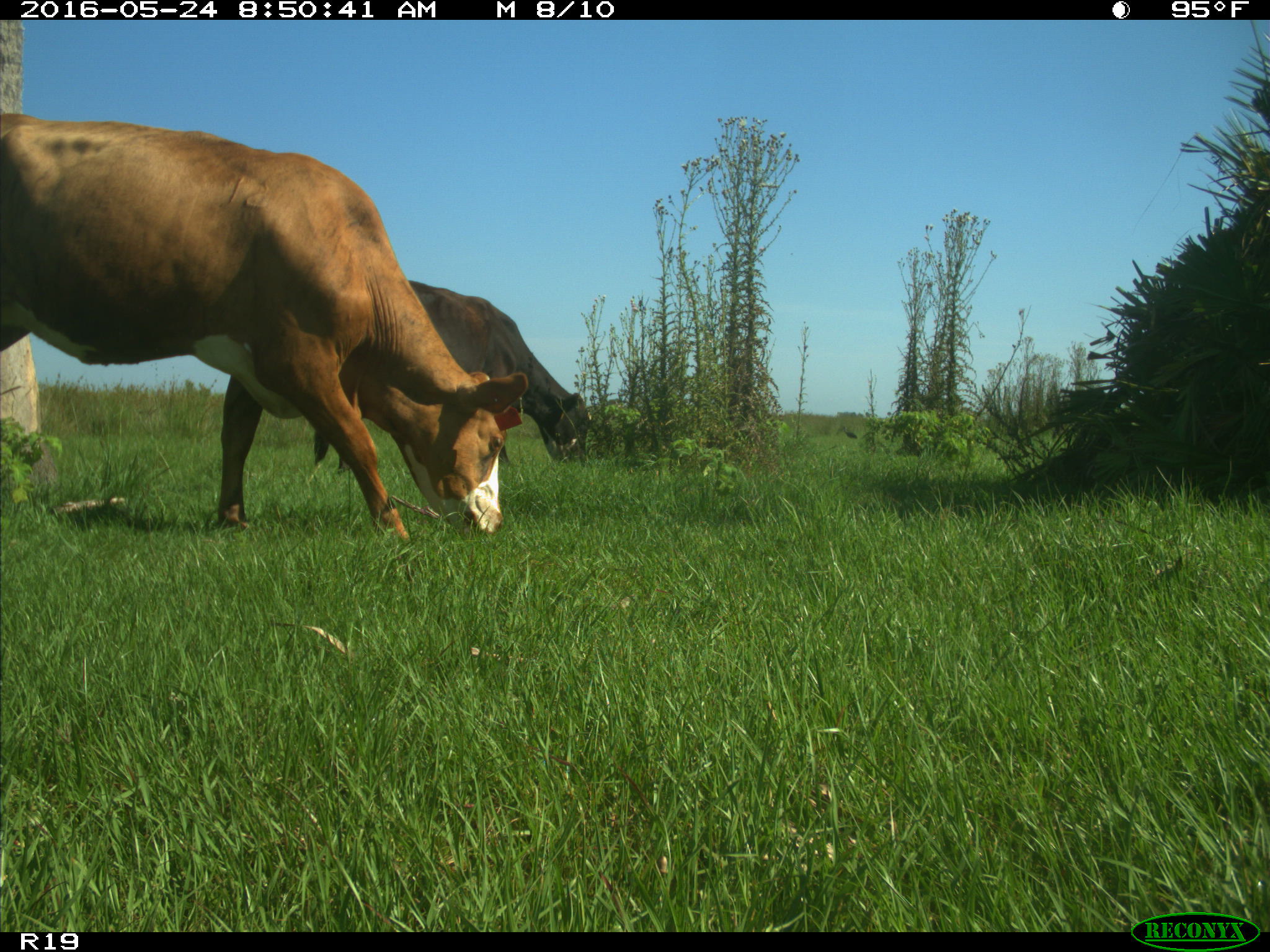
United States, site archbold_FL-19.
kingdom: Animalia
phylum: Chordata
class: Mammalia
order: Artiodactyla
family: Bovidae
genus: Bos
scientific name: Bos taurus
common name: domestic cow